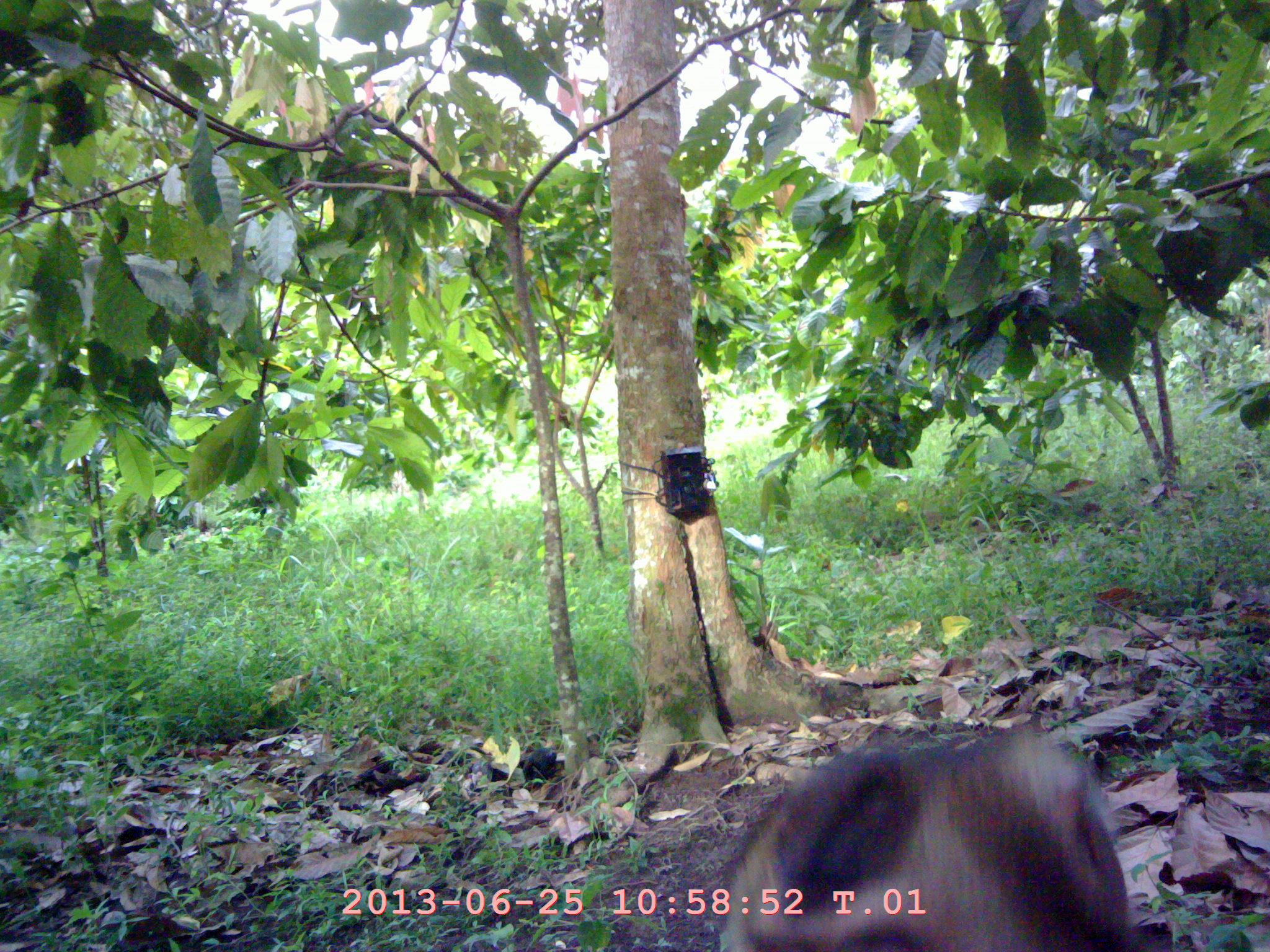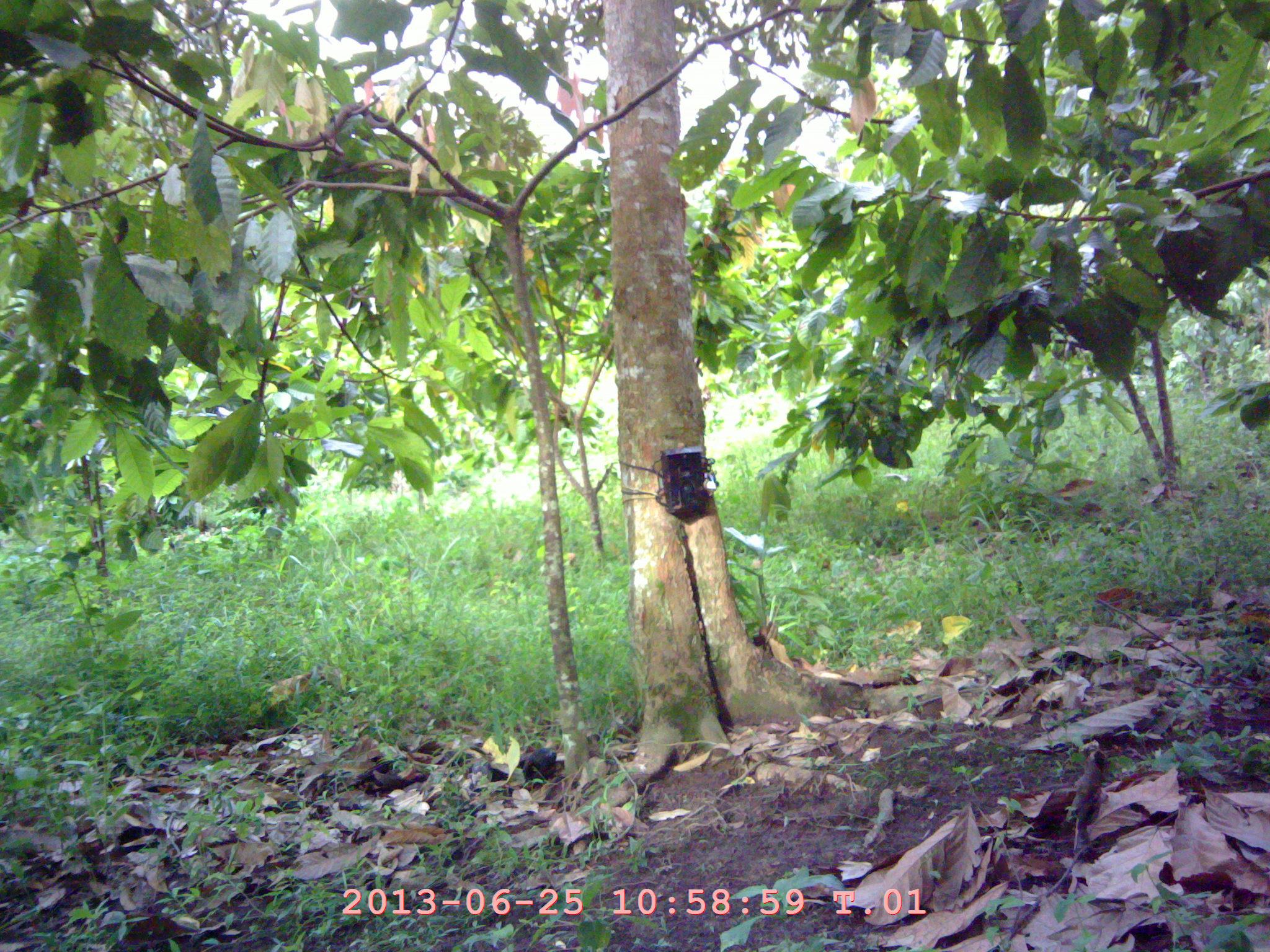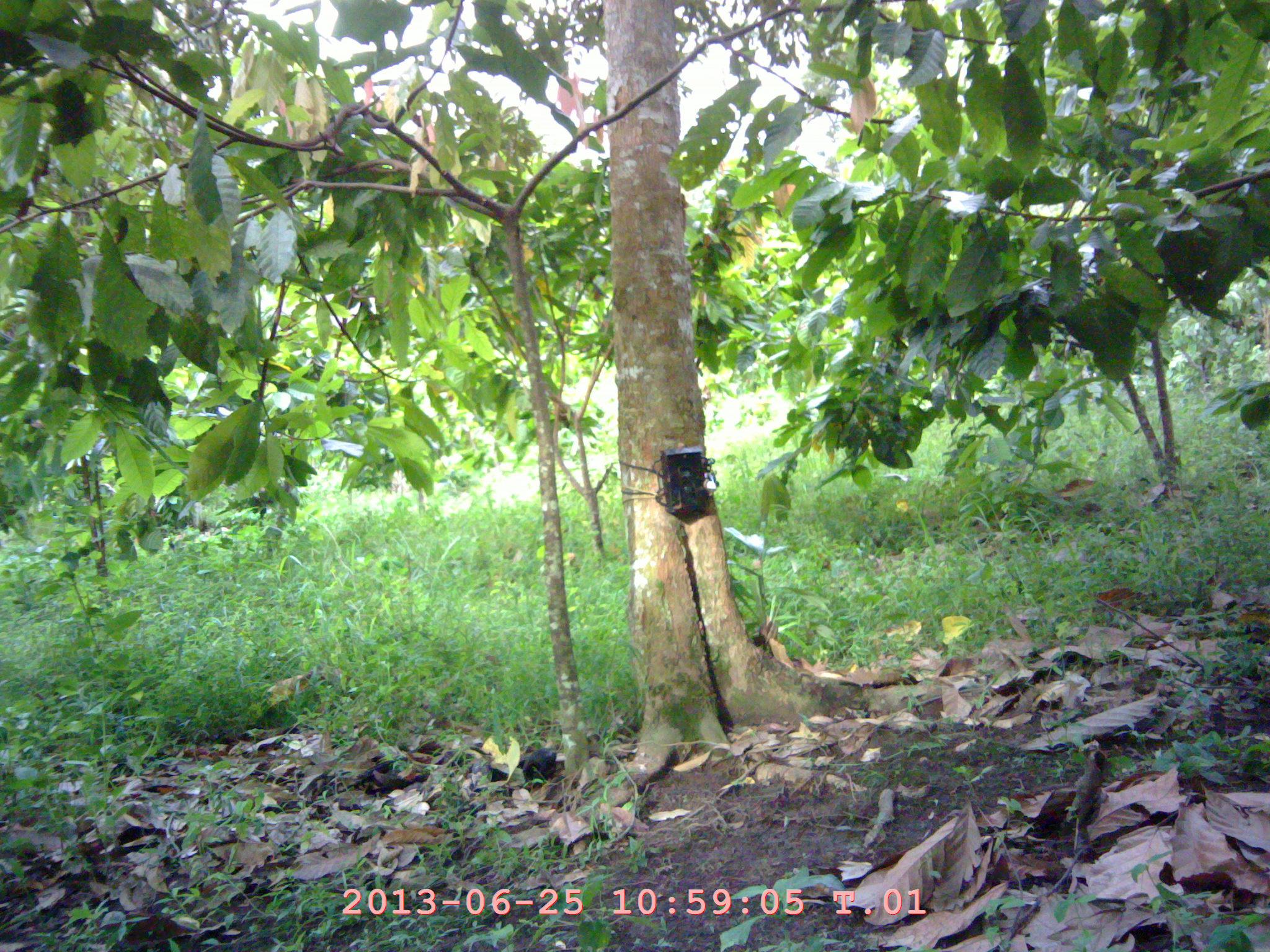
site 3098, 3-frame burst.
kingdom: Animalia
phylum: Chordata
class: Mammalia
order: Primates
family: Cercopithecidae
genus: Macaca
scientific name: Macaca nemestrina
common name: southern pig-tailed macaque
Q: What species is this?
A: Macaca nemestrina (southern pig-tailed macaque).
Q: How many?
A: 1.